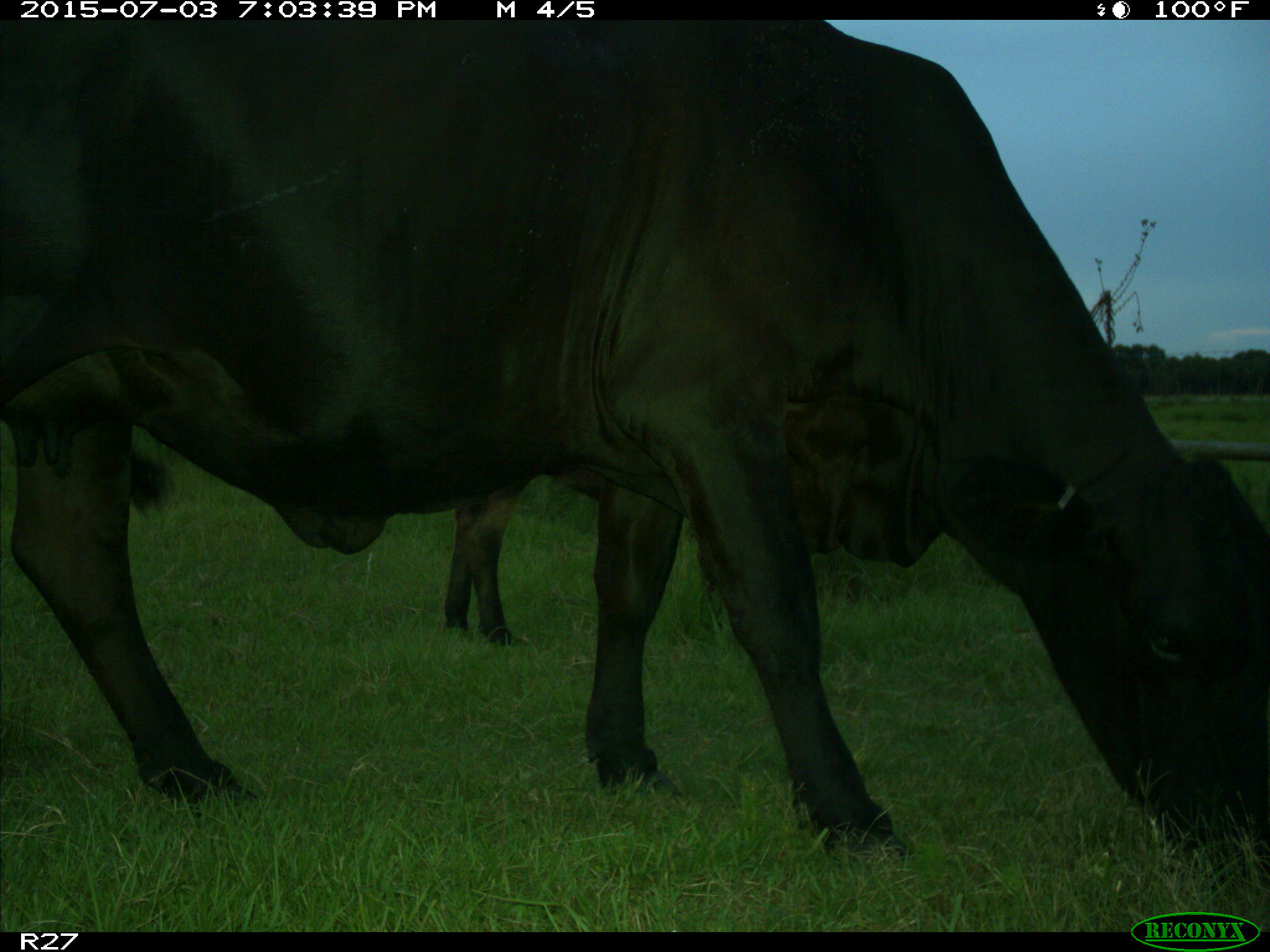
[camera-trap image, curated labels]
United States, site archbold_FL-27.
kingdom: Animalia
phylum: Chordata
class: Mammalia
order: Artiodactyla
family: Bovidae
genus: Bos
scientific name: Bos taurus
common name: domestic cow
Bos taurus (domestic cow).